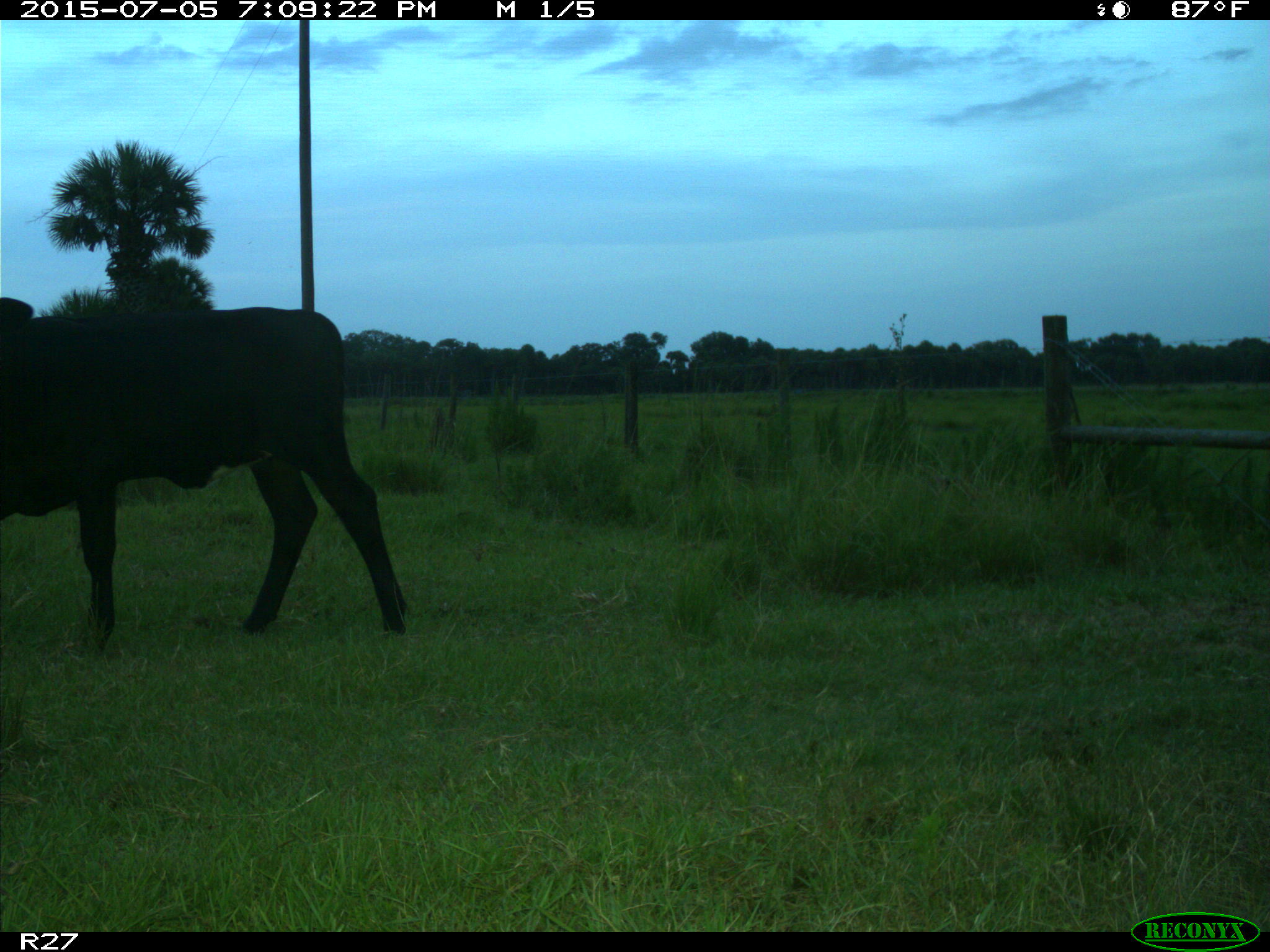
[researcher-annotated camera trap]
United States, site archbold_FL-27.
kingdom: Animalia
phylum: Chordata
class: Mammalia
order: Artiodactyla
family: Bovidae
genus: Bos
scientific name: Bos taurus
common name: domestic cow